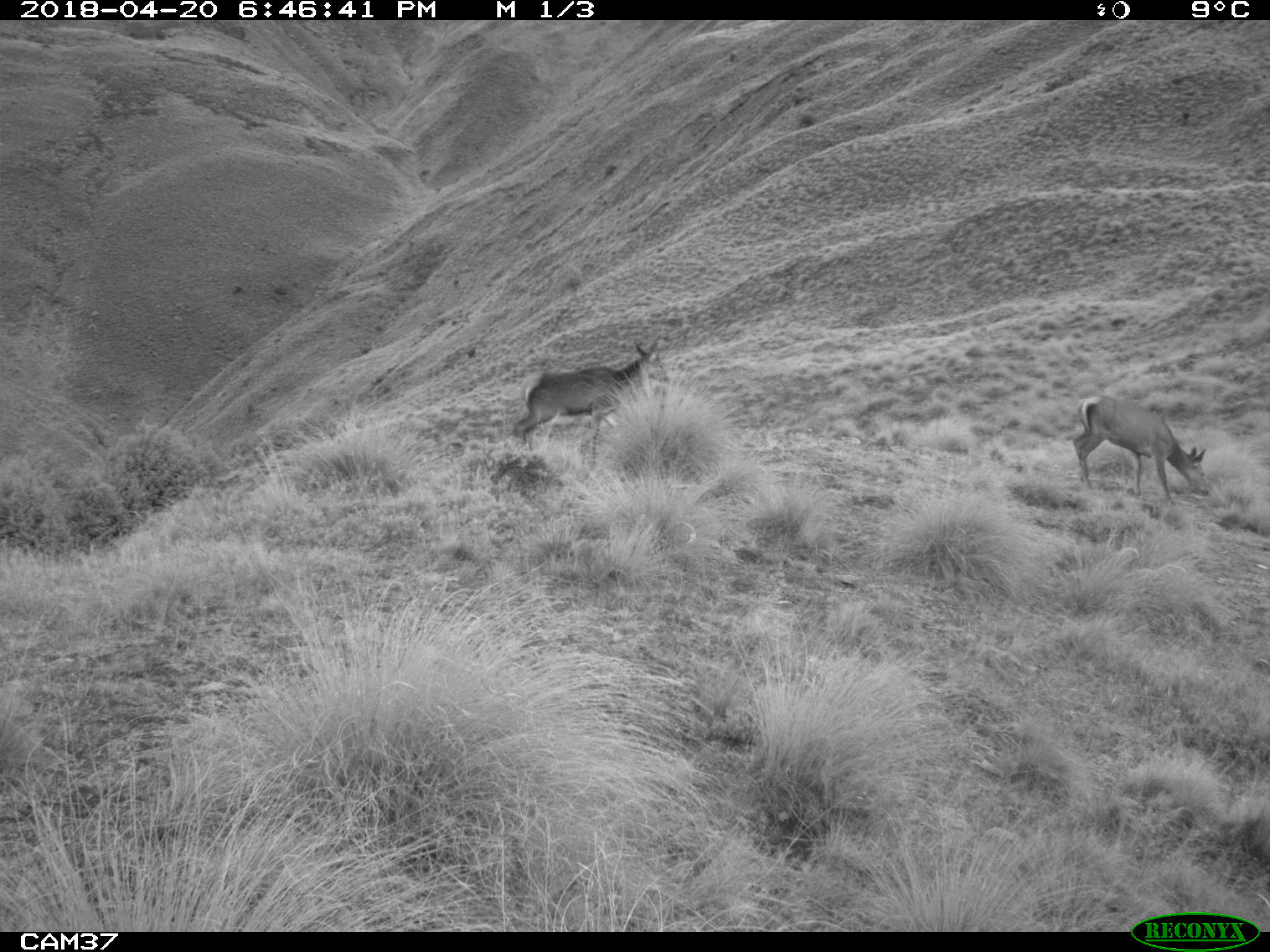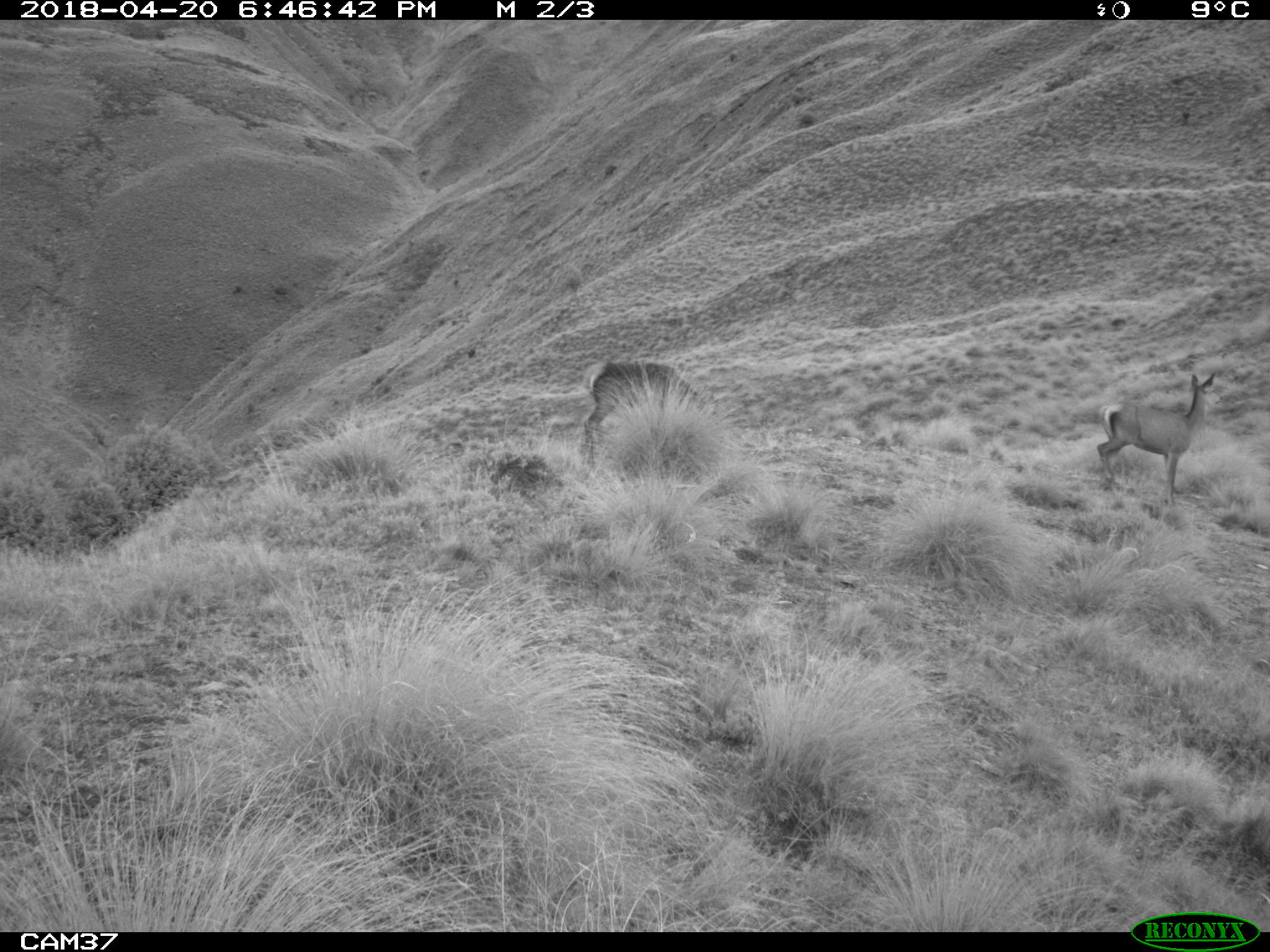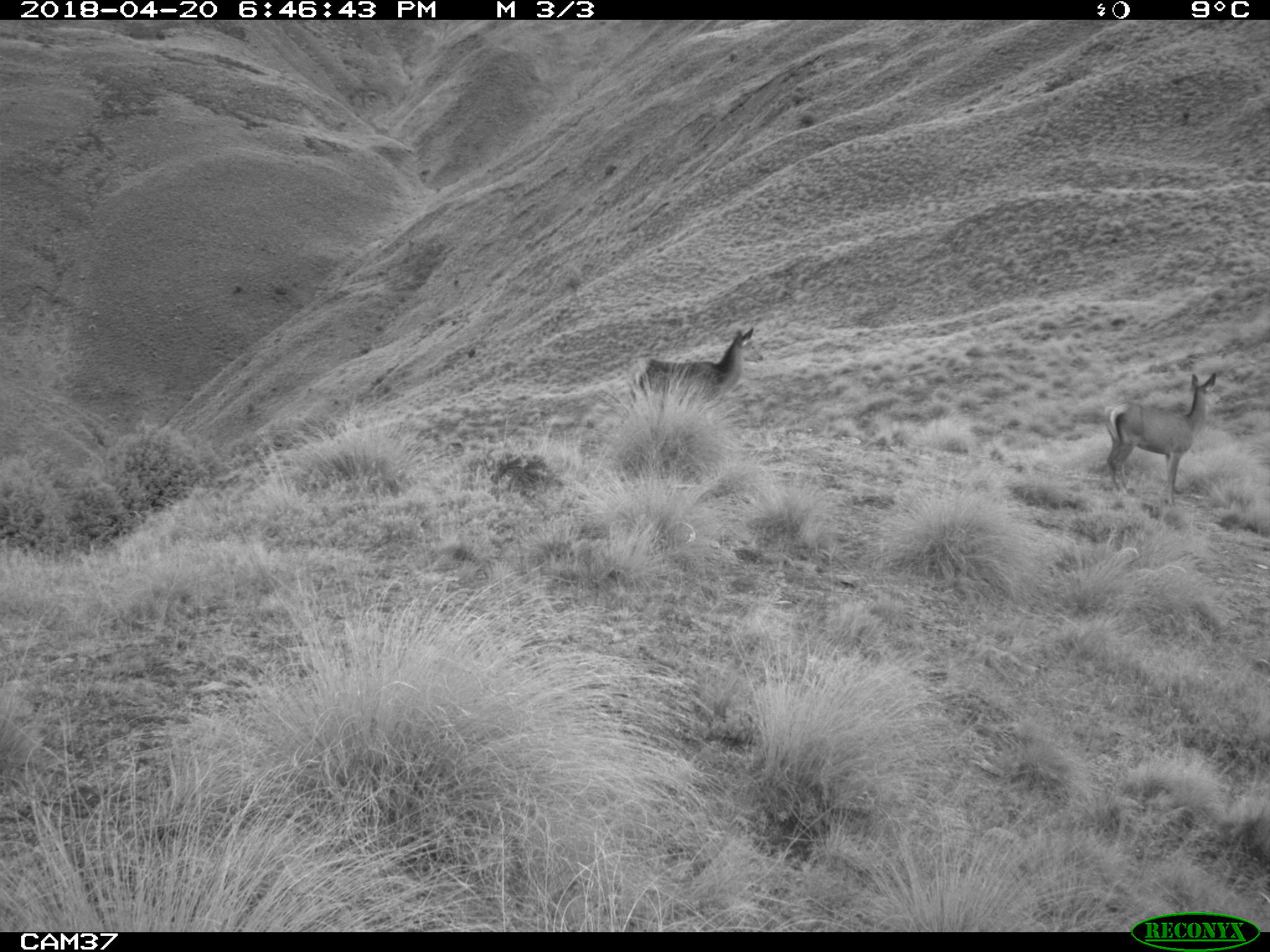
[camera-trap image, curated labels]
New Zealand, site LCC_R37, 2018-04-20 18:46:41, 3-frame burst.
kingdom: Animalia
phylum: Chordata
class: Mammalia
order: Artiodactyla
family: Cervidae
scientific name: Cervidae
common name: deer